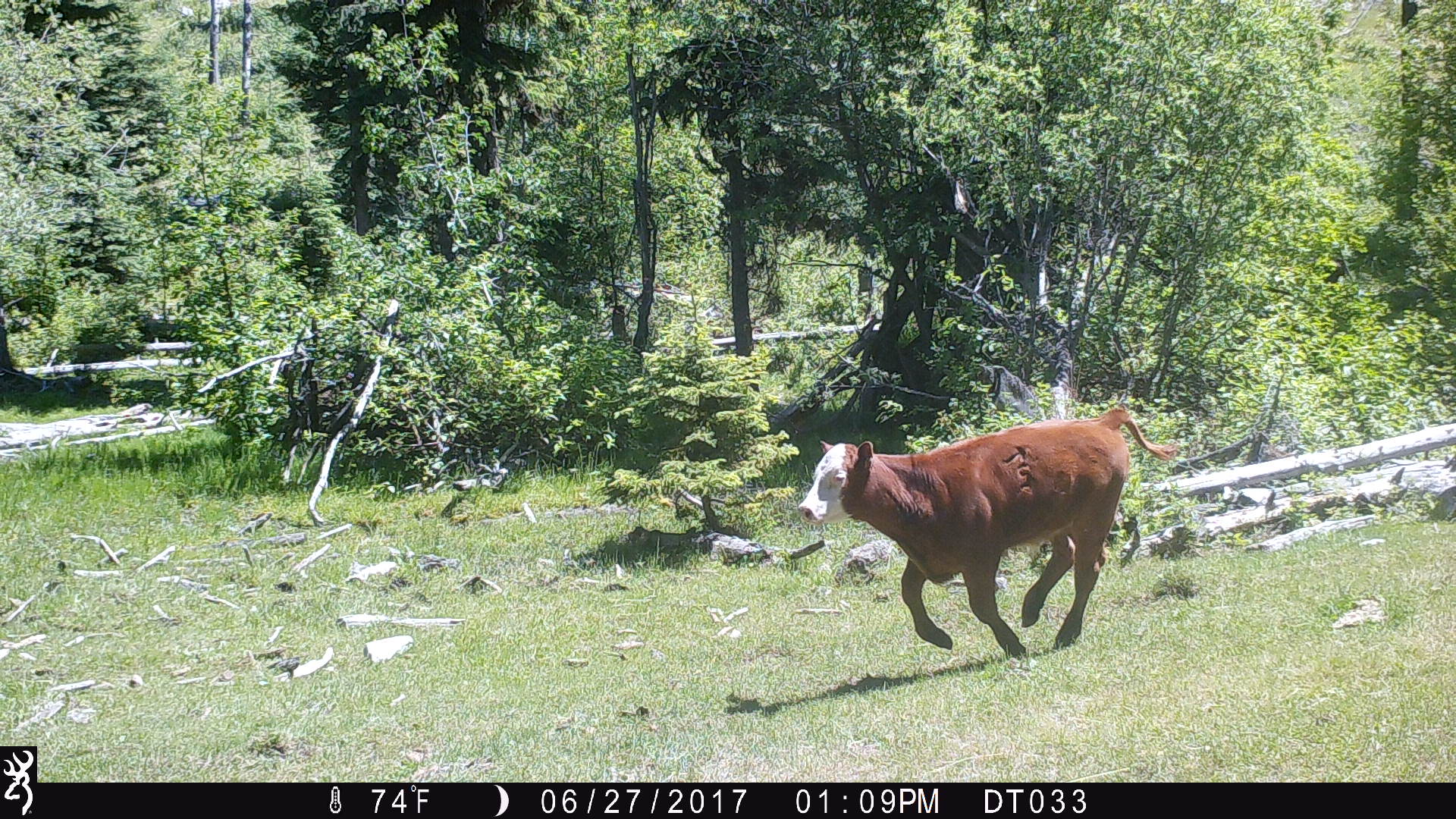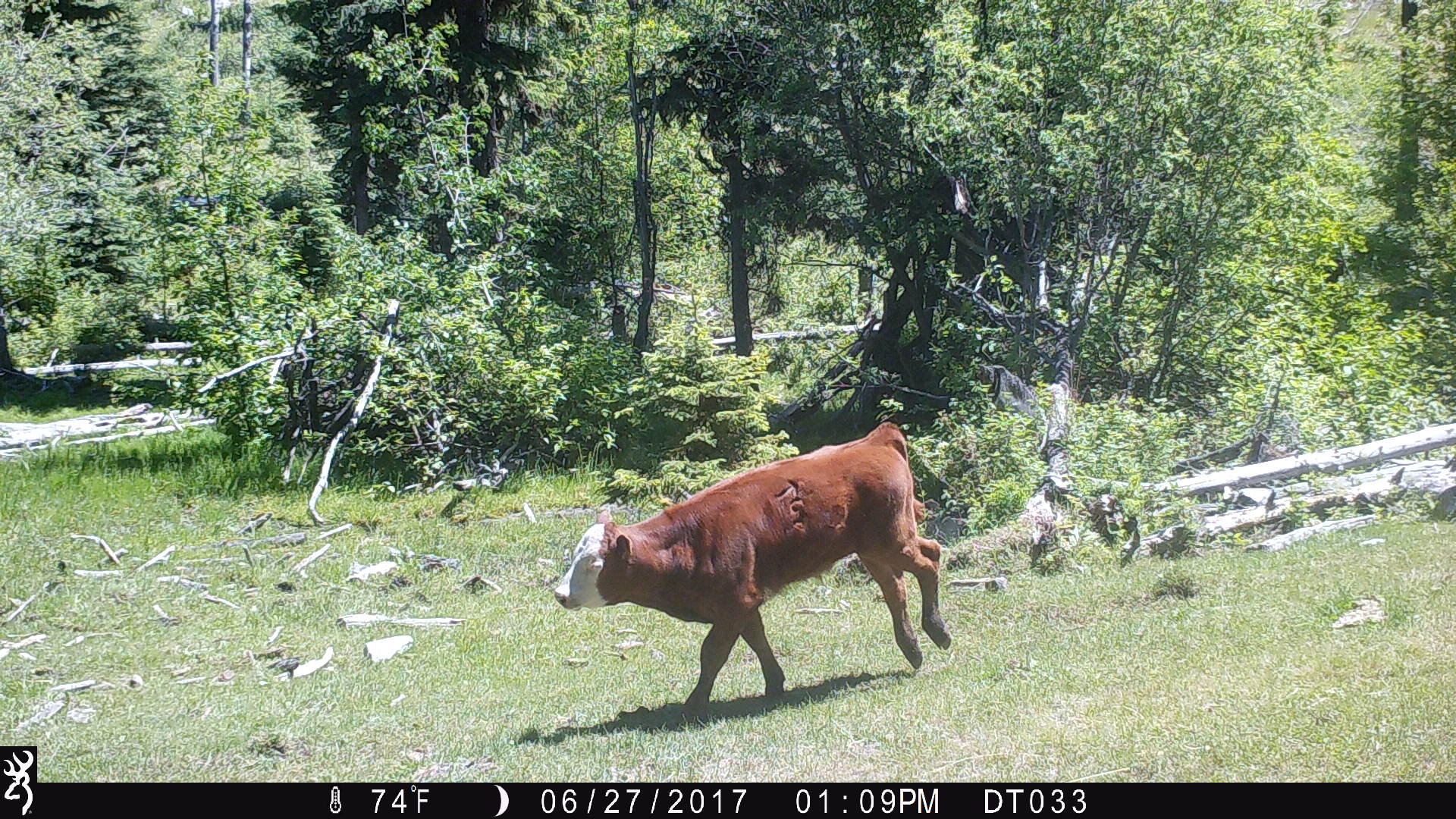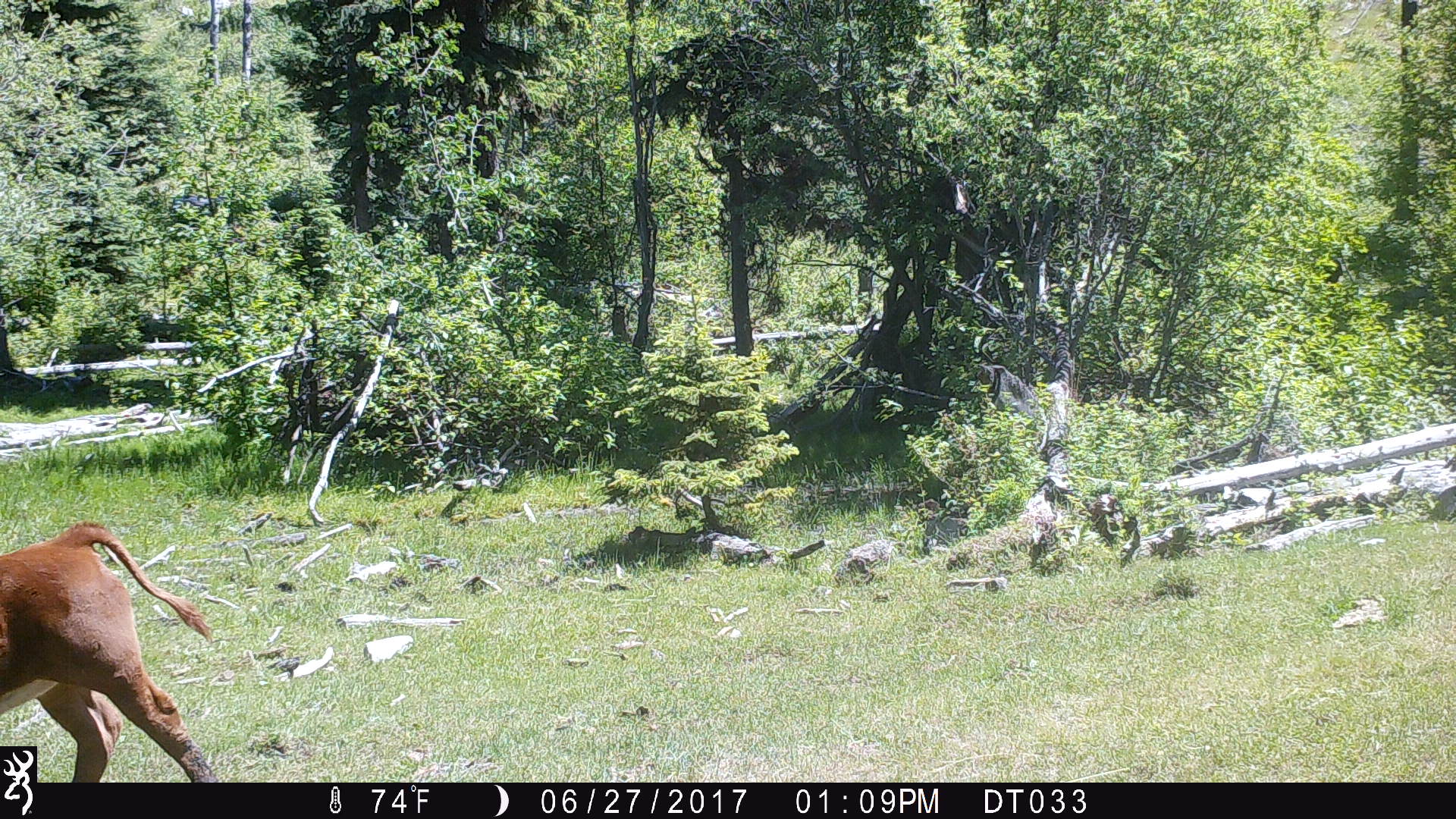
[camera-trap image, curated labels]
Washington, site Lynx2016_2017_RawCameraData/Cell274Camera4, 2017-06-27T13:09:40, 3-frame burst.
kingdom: Animalia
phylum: Chordata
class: Mammalia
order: Artiodactyla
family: Bovidae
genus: Bos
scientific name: Bos taurus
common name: domestic cattle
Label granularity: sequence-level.